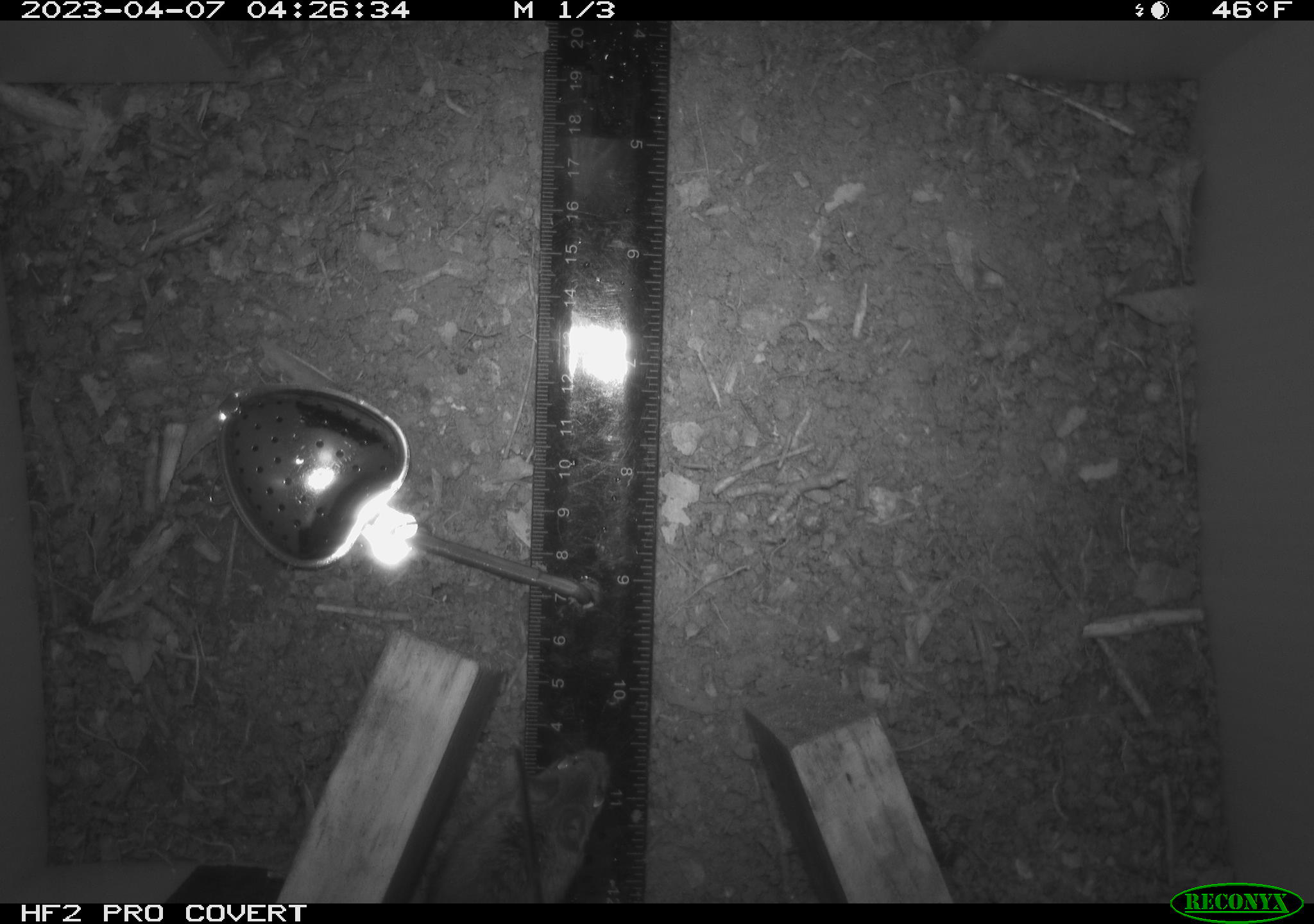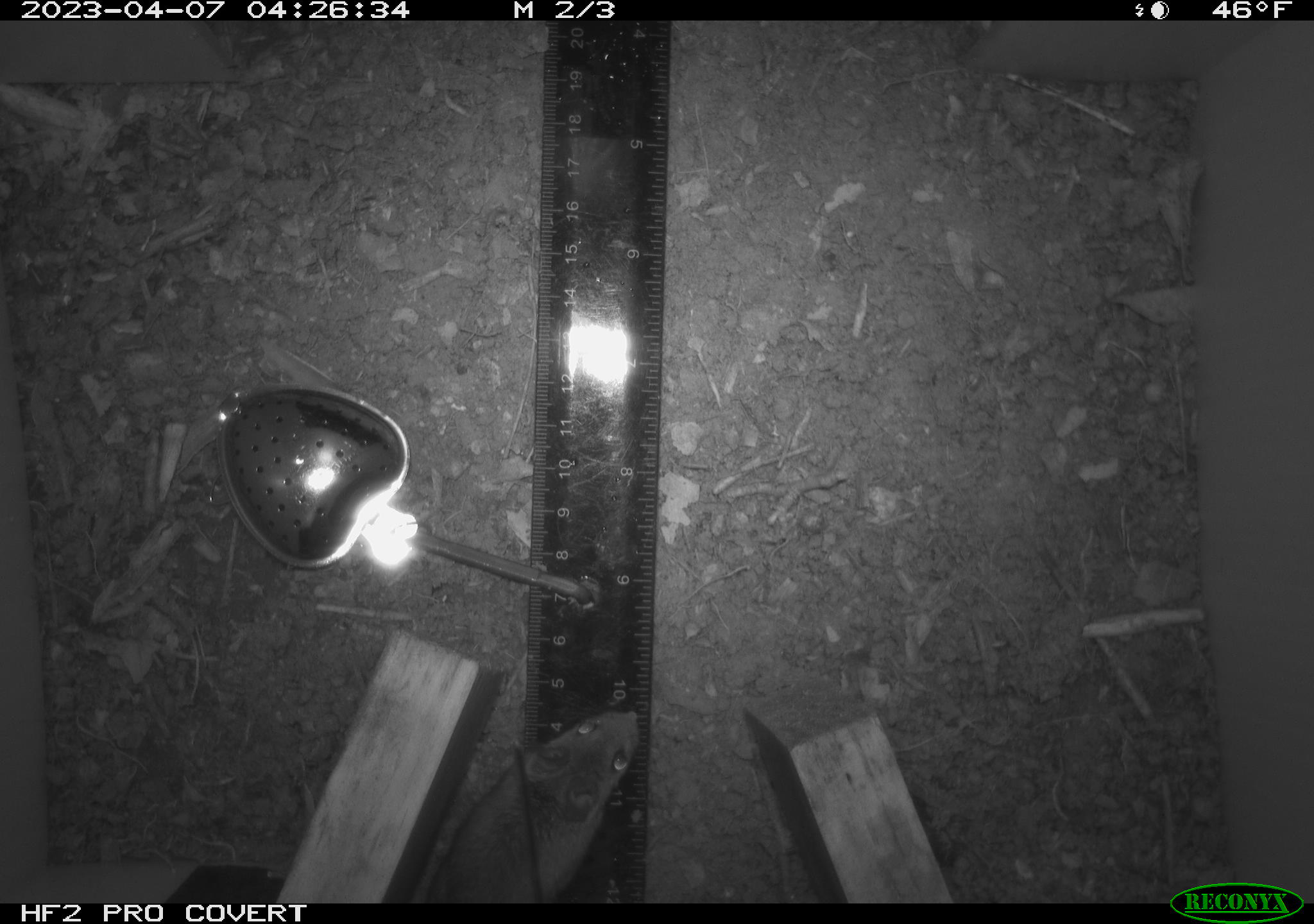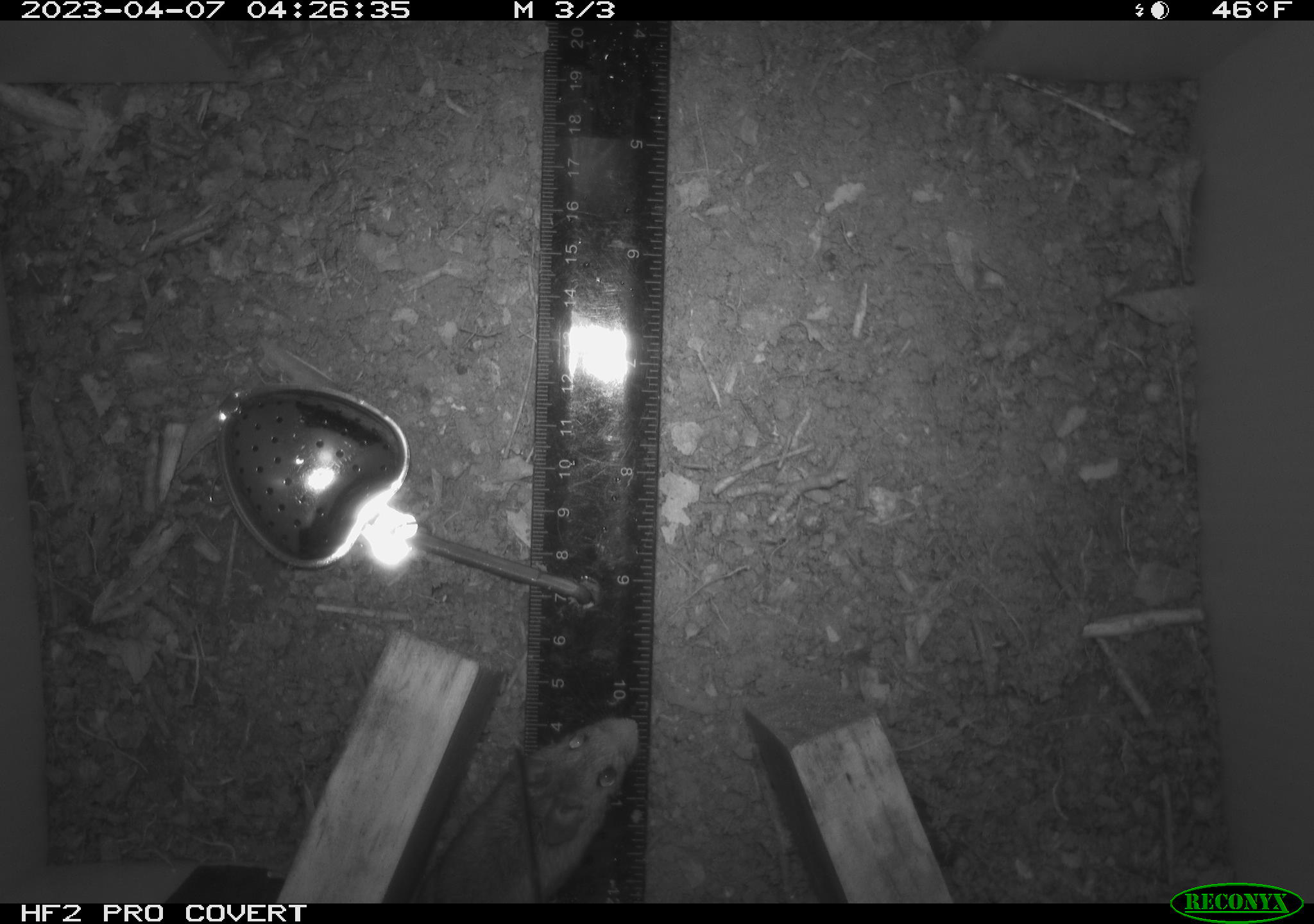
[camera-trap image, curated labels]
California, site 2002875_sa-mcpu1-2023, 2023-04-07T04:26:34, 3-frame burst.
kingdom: Animalia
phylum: Chordata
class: Mammalia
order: Rodentia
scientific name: Rodentia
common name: mouse species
Mouse species (Rodentia).